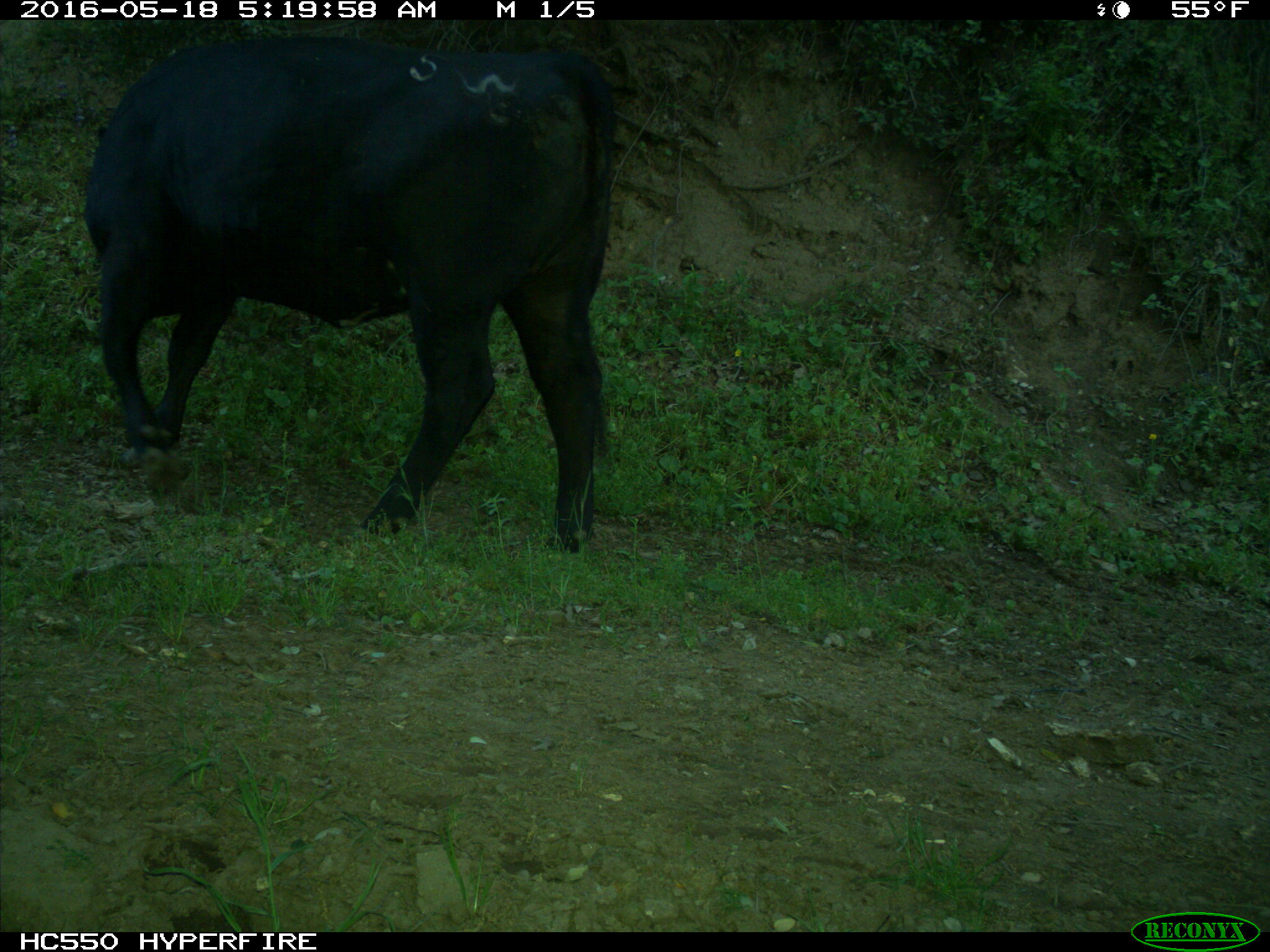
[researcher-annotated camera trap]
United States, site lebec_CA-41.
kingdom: Animalia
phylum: Chordata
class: Mammalia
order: Artiodactyla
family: Bovidae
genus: Bos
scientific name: Bos taurus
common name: domestic cow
Bos taurus (domestic cow).